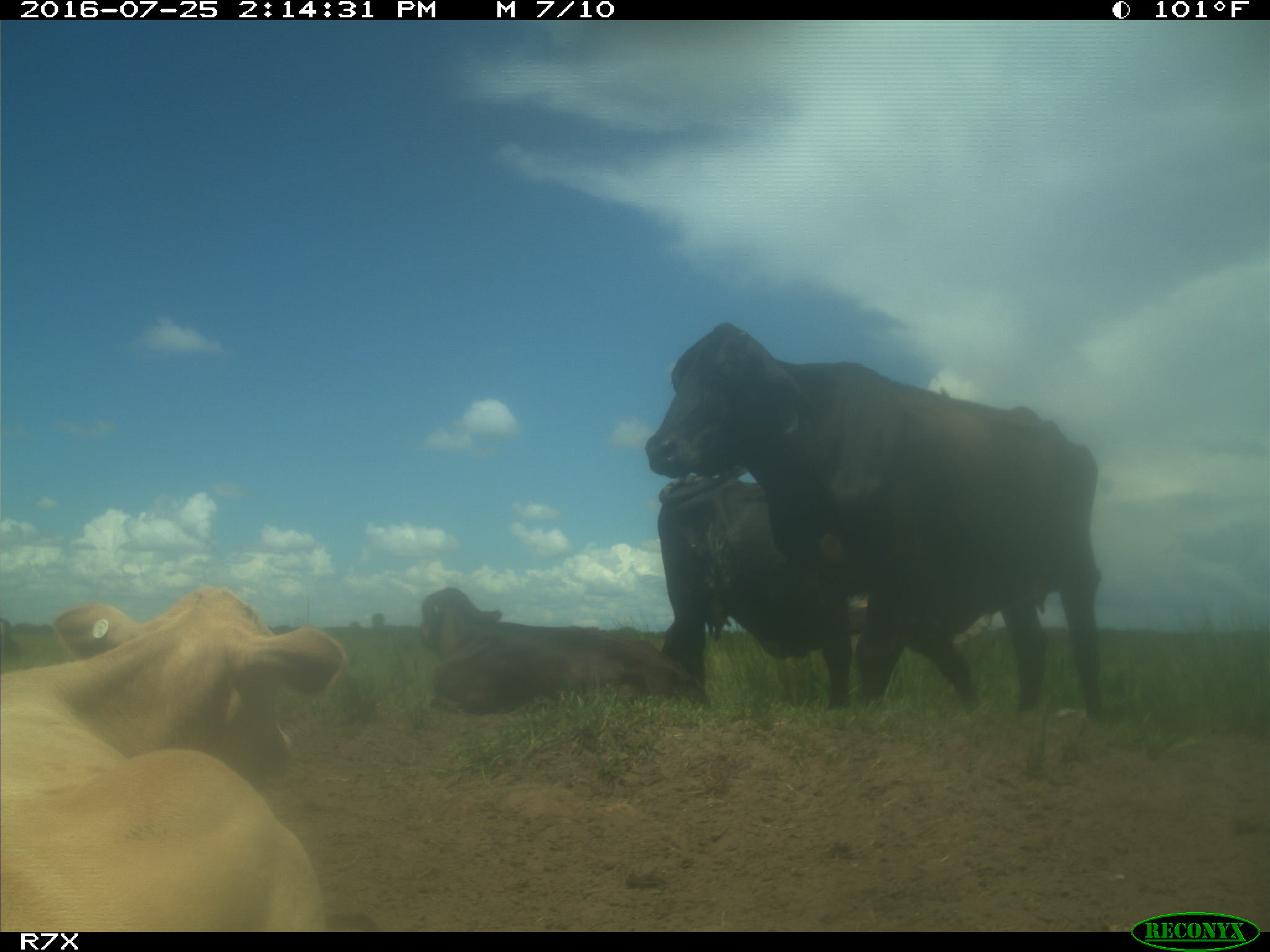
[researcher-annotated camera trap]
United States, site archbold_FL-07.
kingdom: Animalia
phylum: Chordata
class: Mammalia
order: Artiodactyla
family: Bovidae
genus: Bos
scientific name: Bos taurus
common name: domestic cow